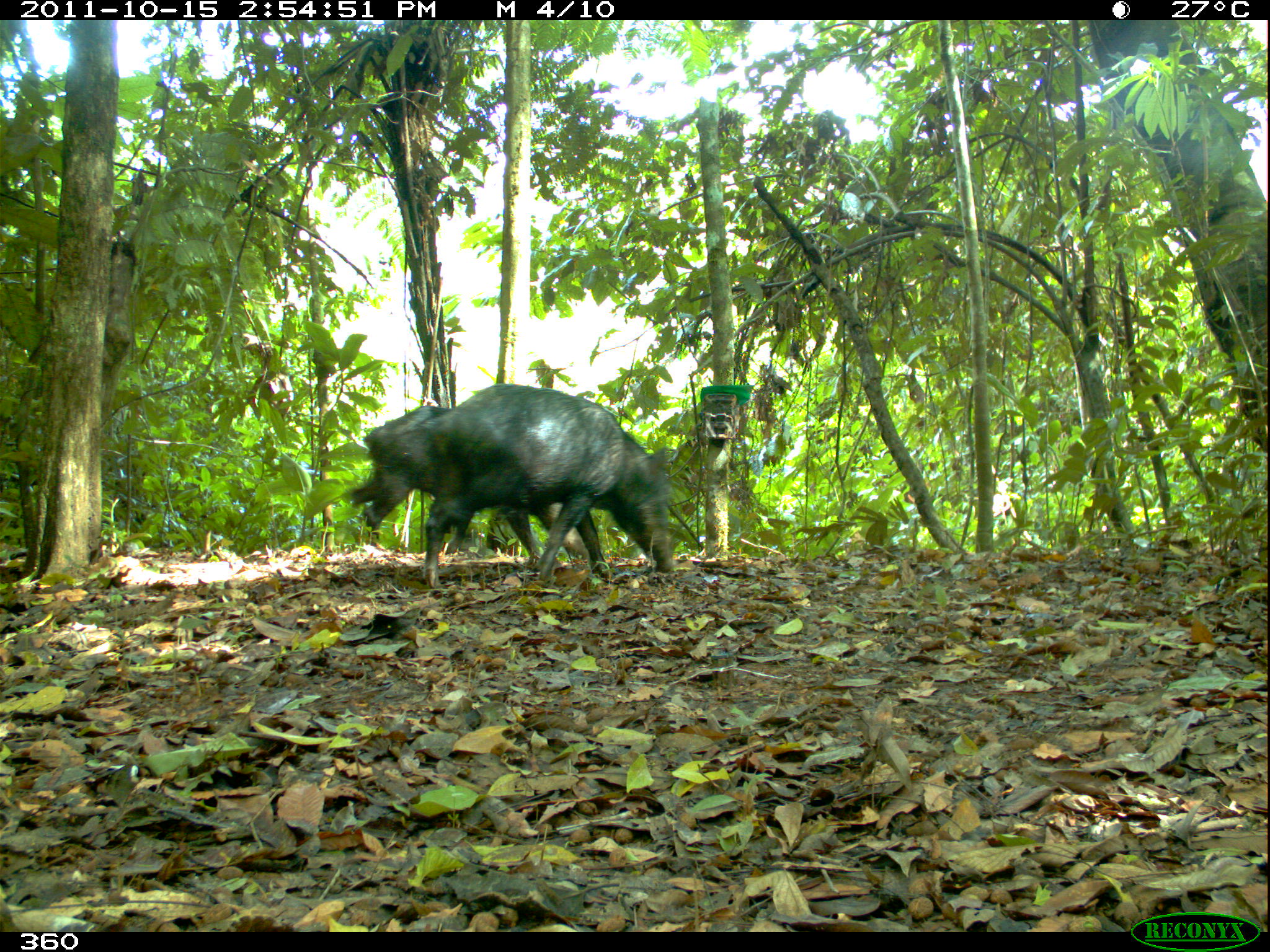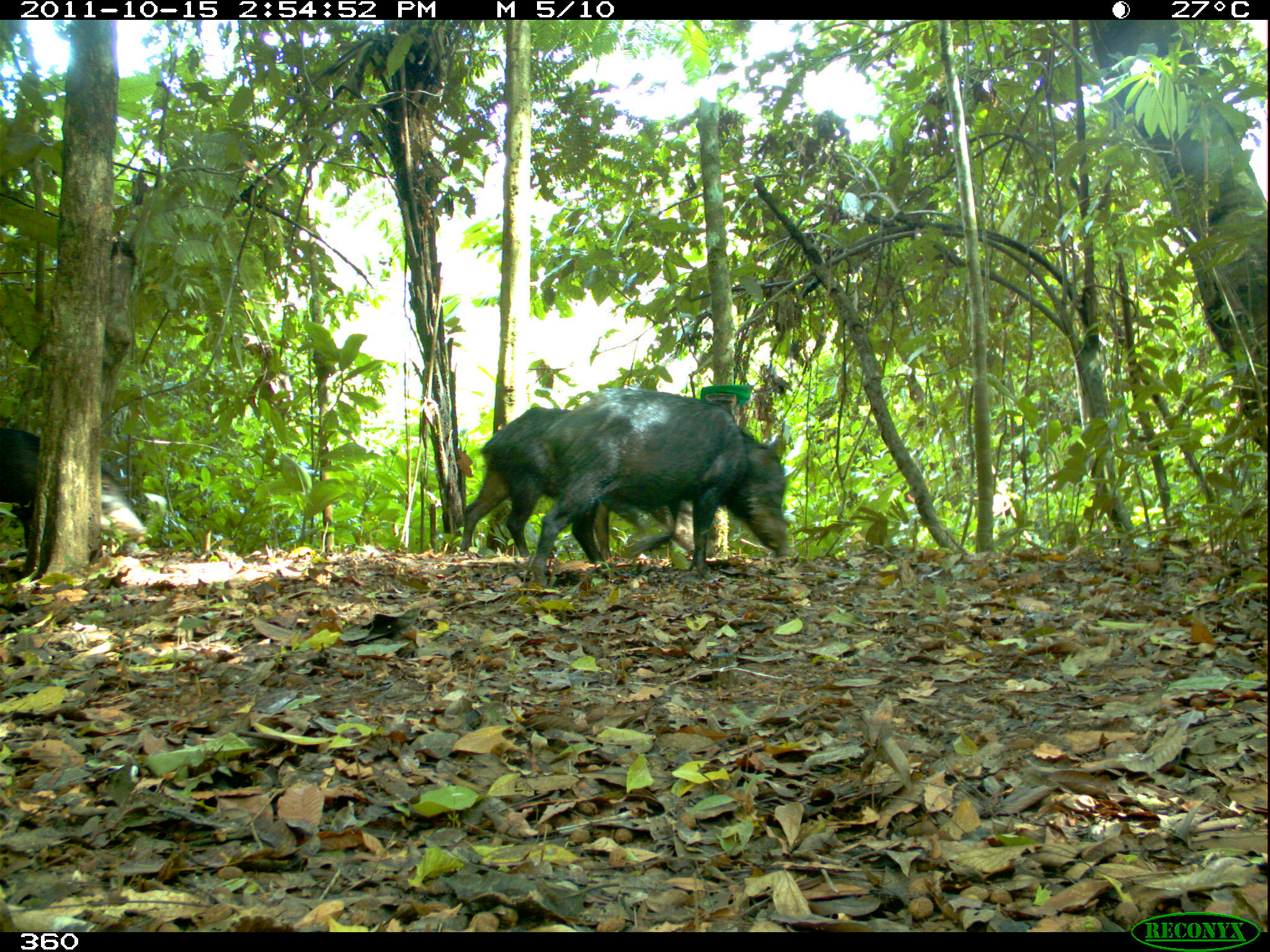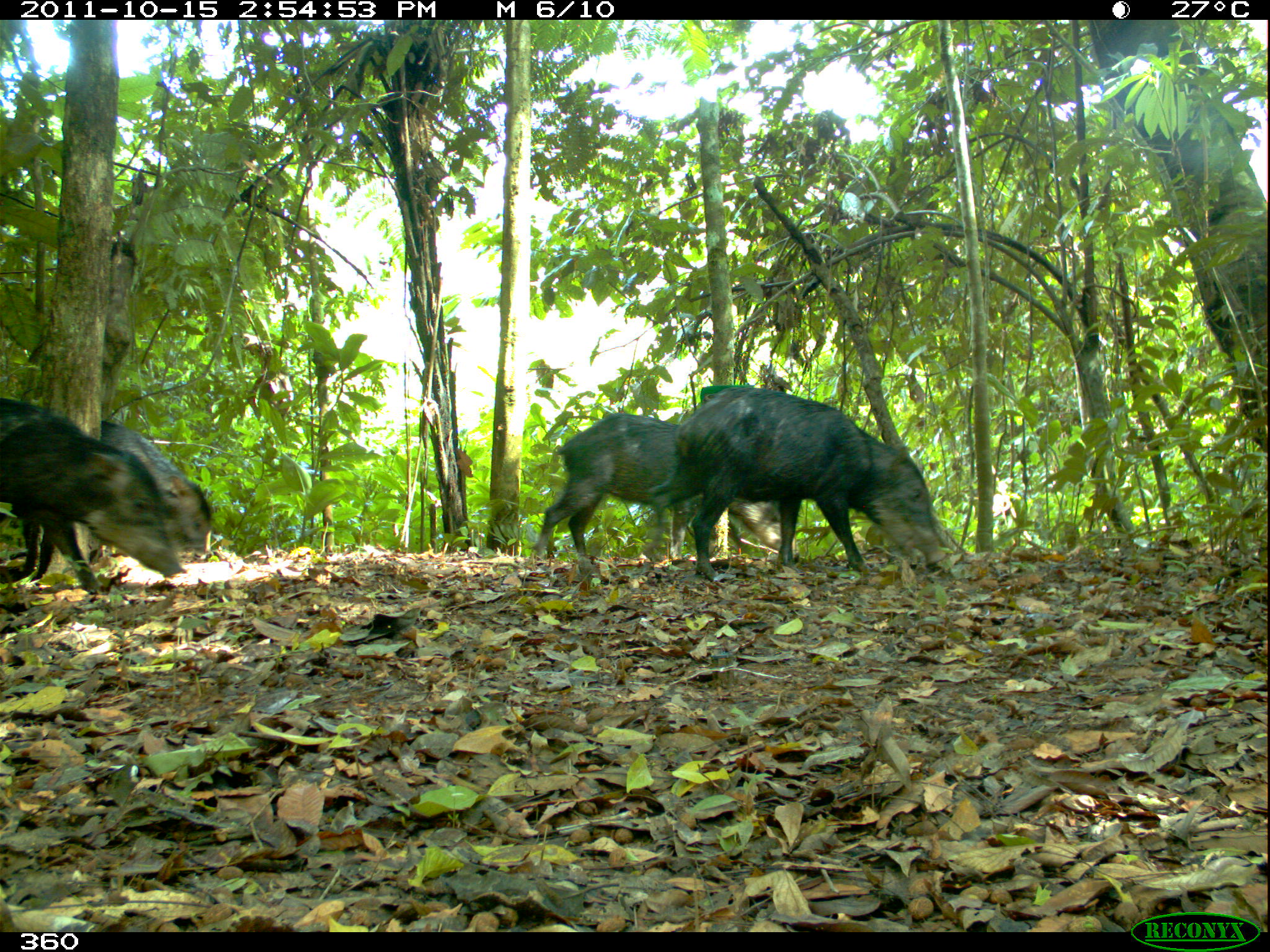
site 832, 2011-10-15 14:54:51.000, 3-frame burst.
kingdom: Animalia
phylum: Chordata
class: Mammalia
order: Artiodactyla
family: Tayassuidae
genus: Tayassu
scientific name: Tayassu pecari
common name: white-lipped peccary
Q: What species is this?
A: Tayassu pecari (white-lipped peccary).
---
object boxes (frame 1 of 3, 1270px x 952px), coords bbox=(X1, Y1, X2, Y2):
tayassu pecari: bbox=(412, 382, 675, 593); bbox=(344, 406, 587, 564)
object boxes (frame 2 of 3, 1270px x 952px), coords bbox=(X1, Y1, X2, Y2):
tayassu pecari: bbox=(529, 388, 788, 588); bbox=(460, 407, 716, 559); bbox=(0, 422, 144, 561)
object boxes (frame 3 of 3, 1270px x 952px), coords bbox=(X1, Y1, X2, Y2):
tayassu pecari: bbox=(649, 387, 947, 581); bbox=(541, 412, 802, 573); bbox=(1, 398, 187, 592); bbox=(100, 419, 215, 561)